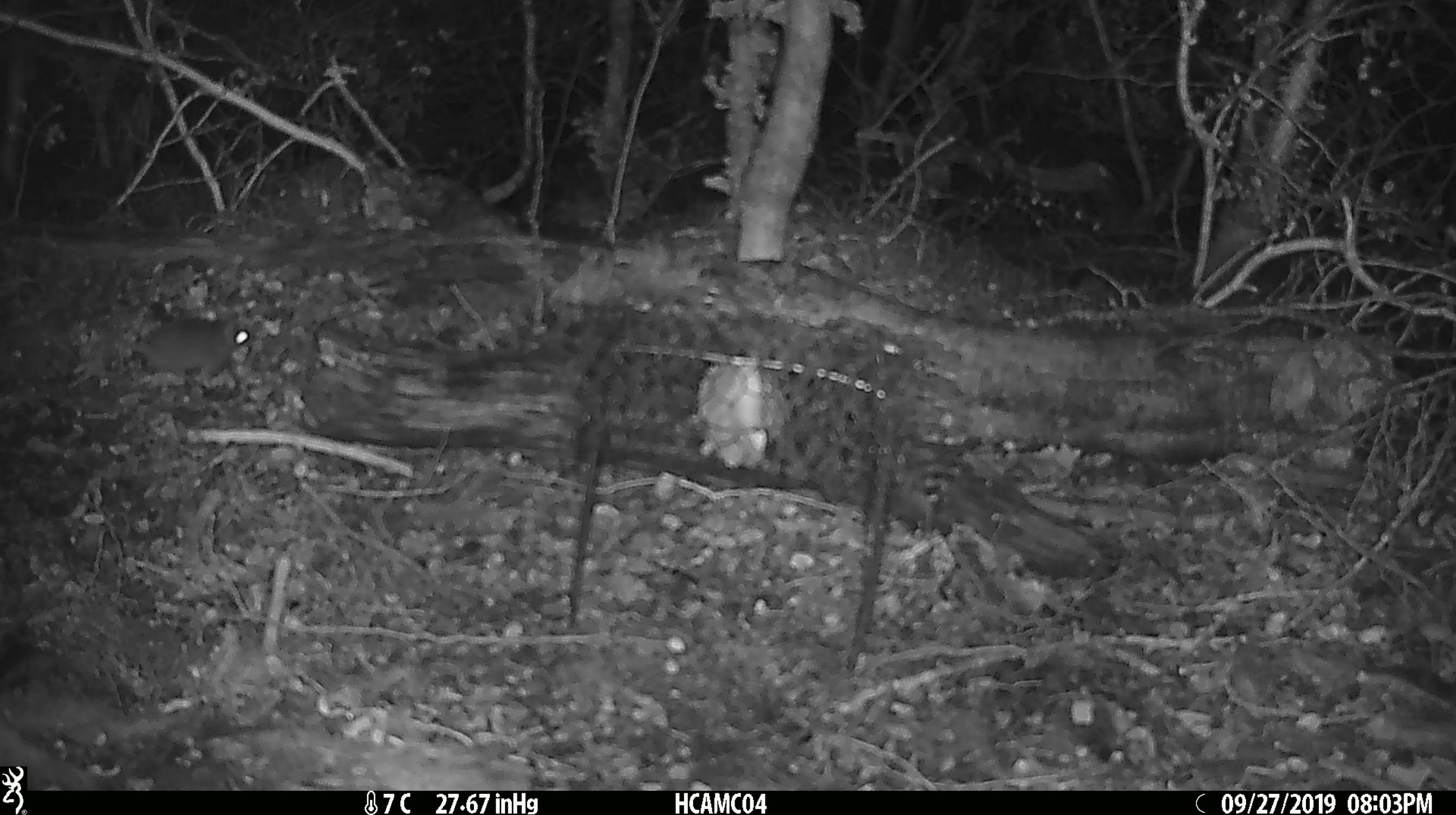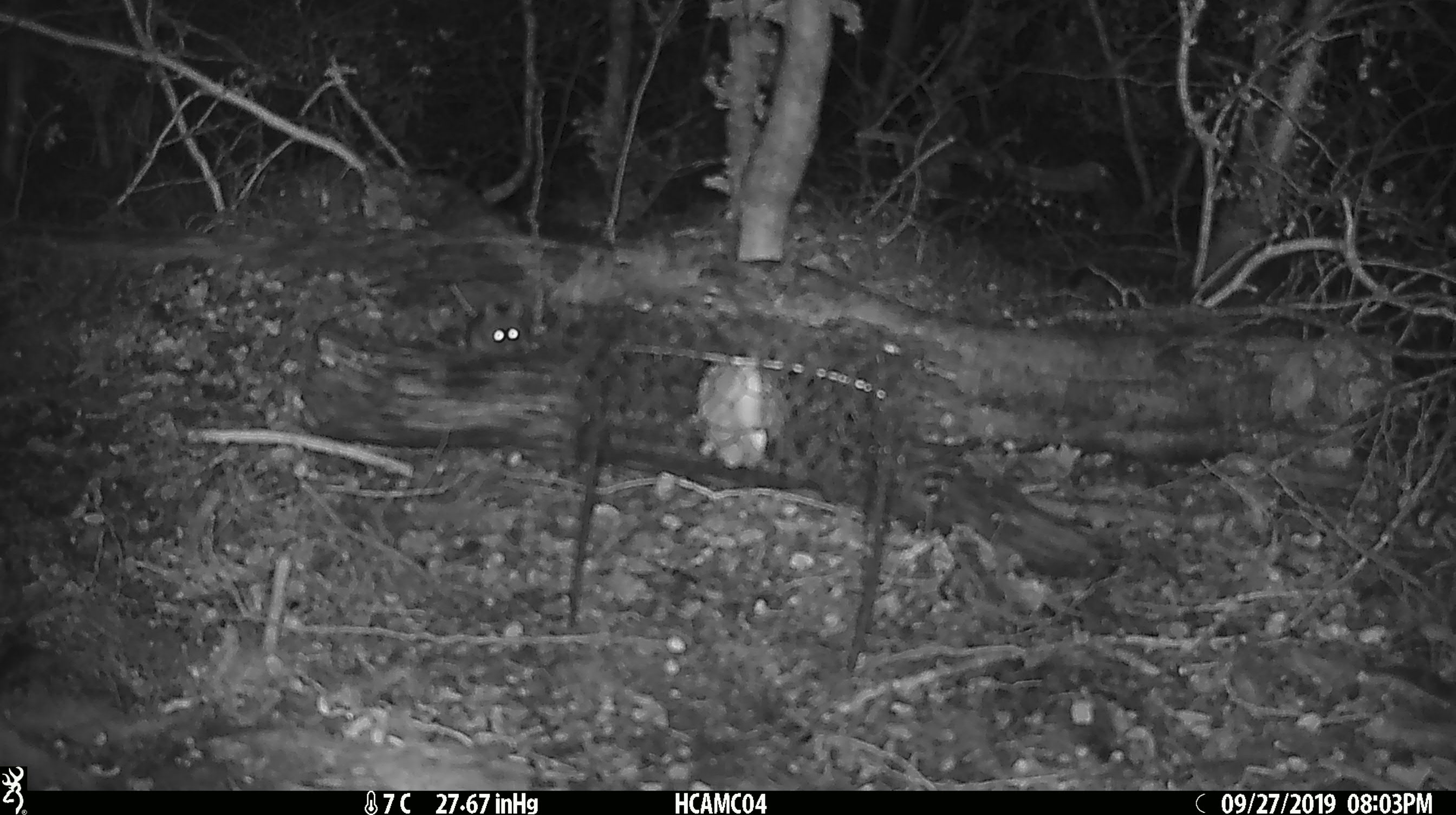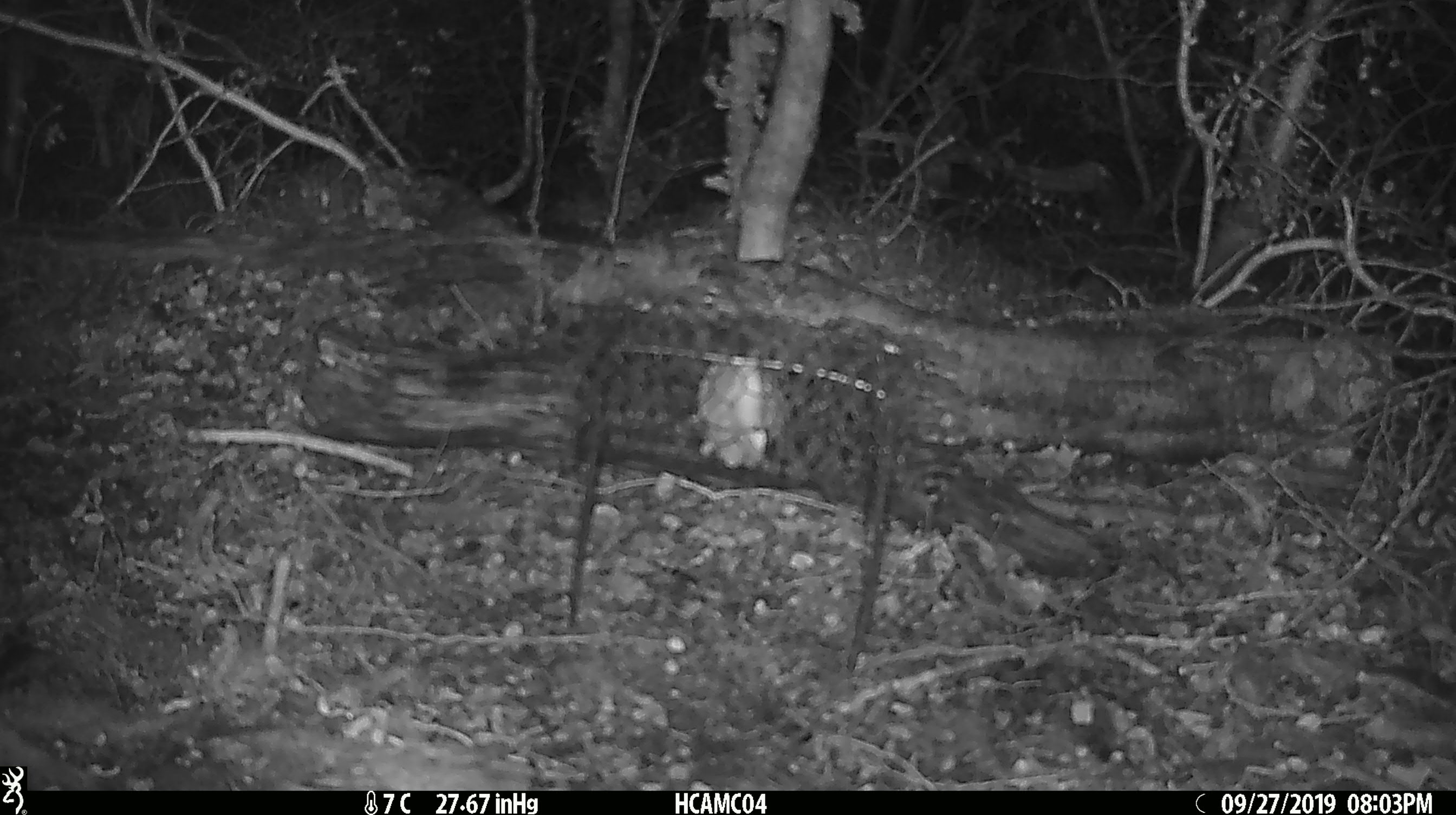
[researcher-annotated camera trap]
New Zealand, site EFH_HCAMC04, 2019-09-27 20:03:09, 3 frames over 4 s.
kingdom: Animalia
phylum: Chordata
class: Mammalia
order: Rodentia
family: Muridae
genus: Mus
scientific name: Mus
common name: mouse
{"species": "mouse (Mus)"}